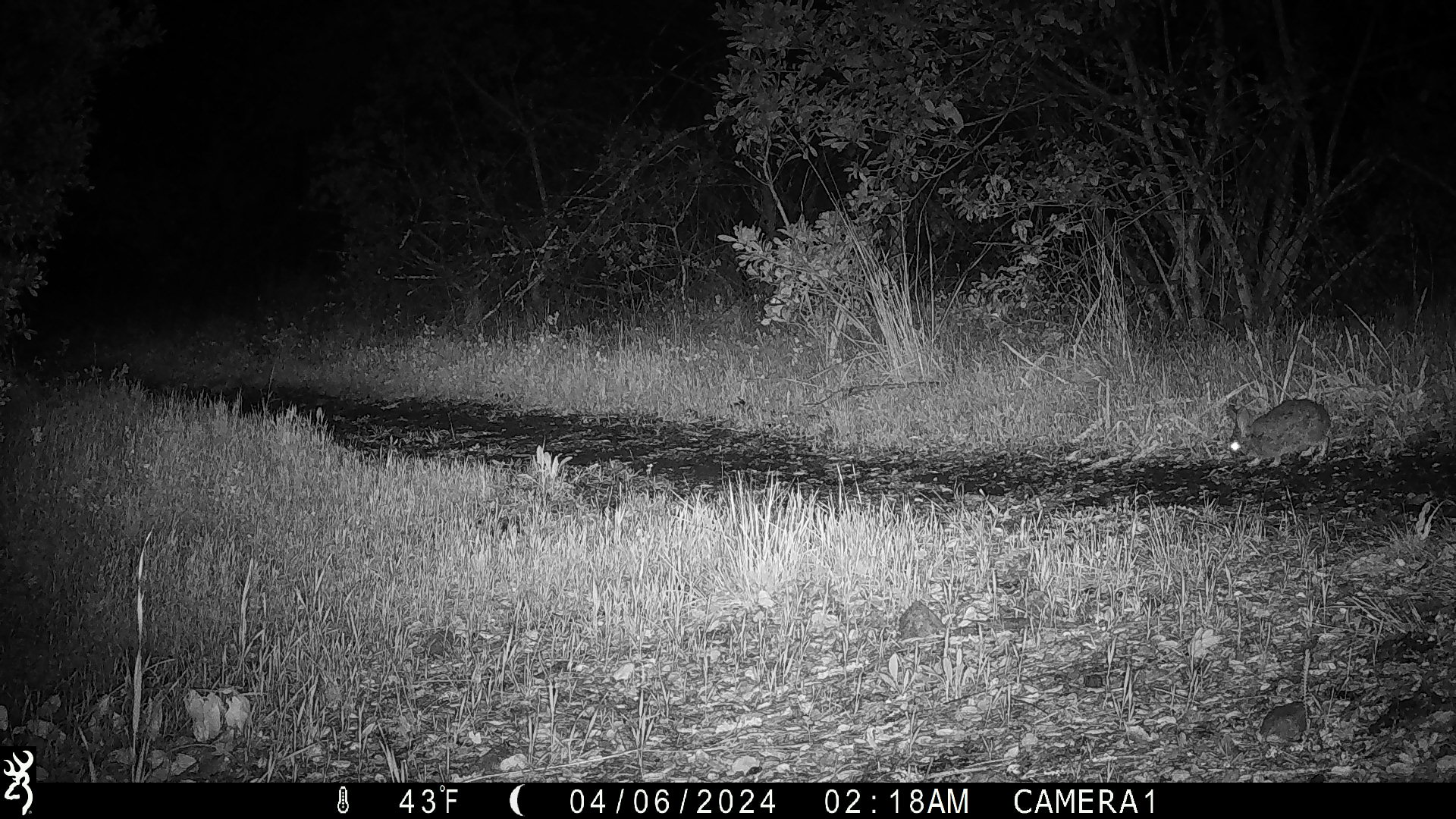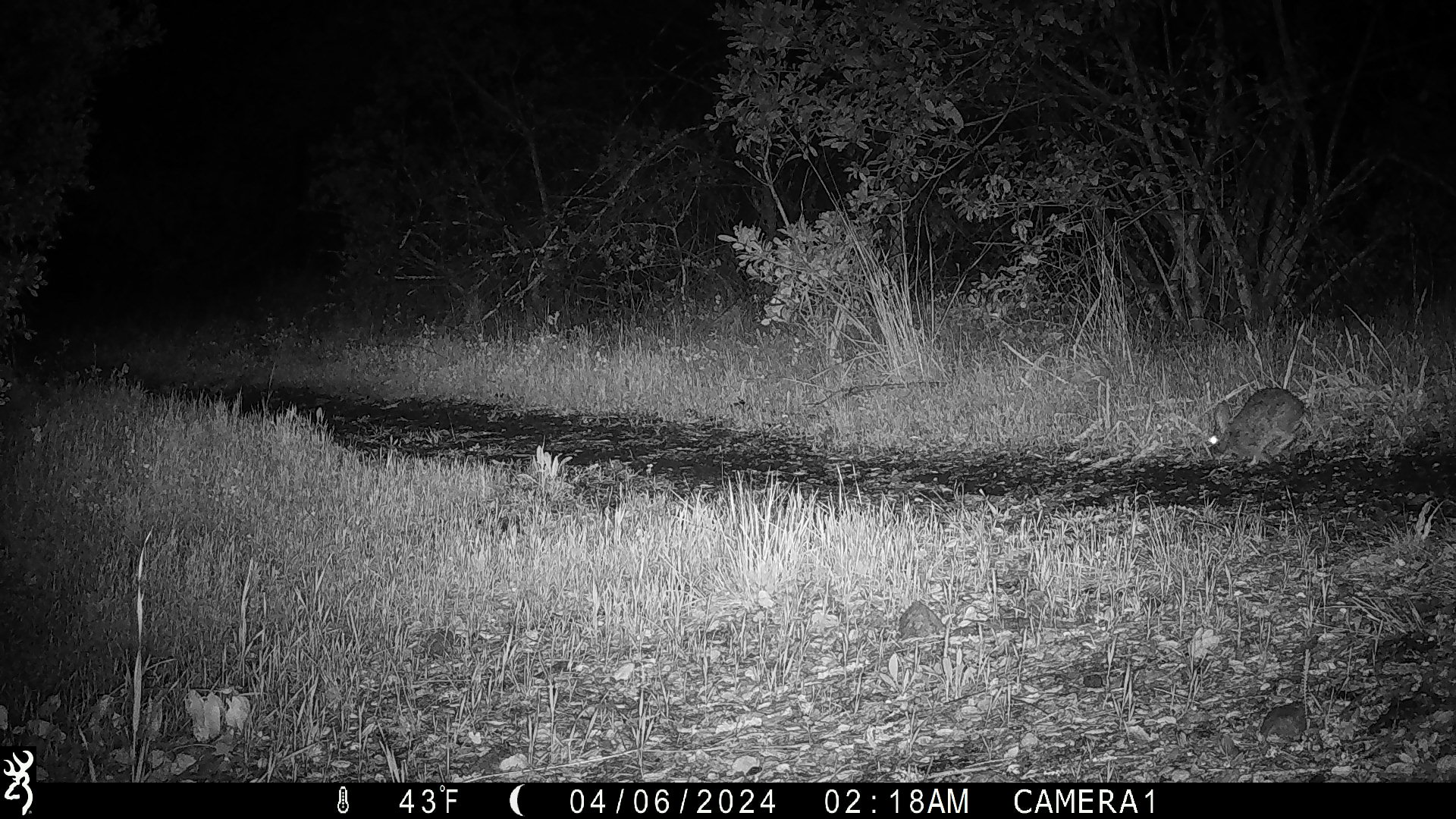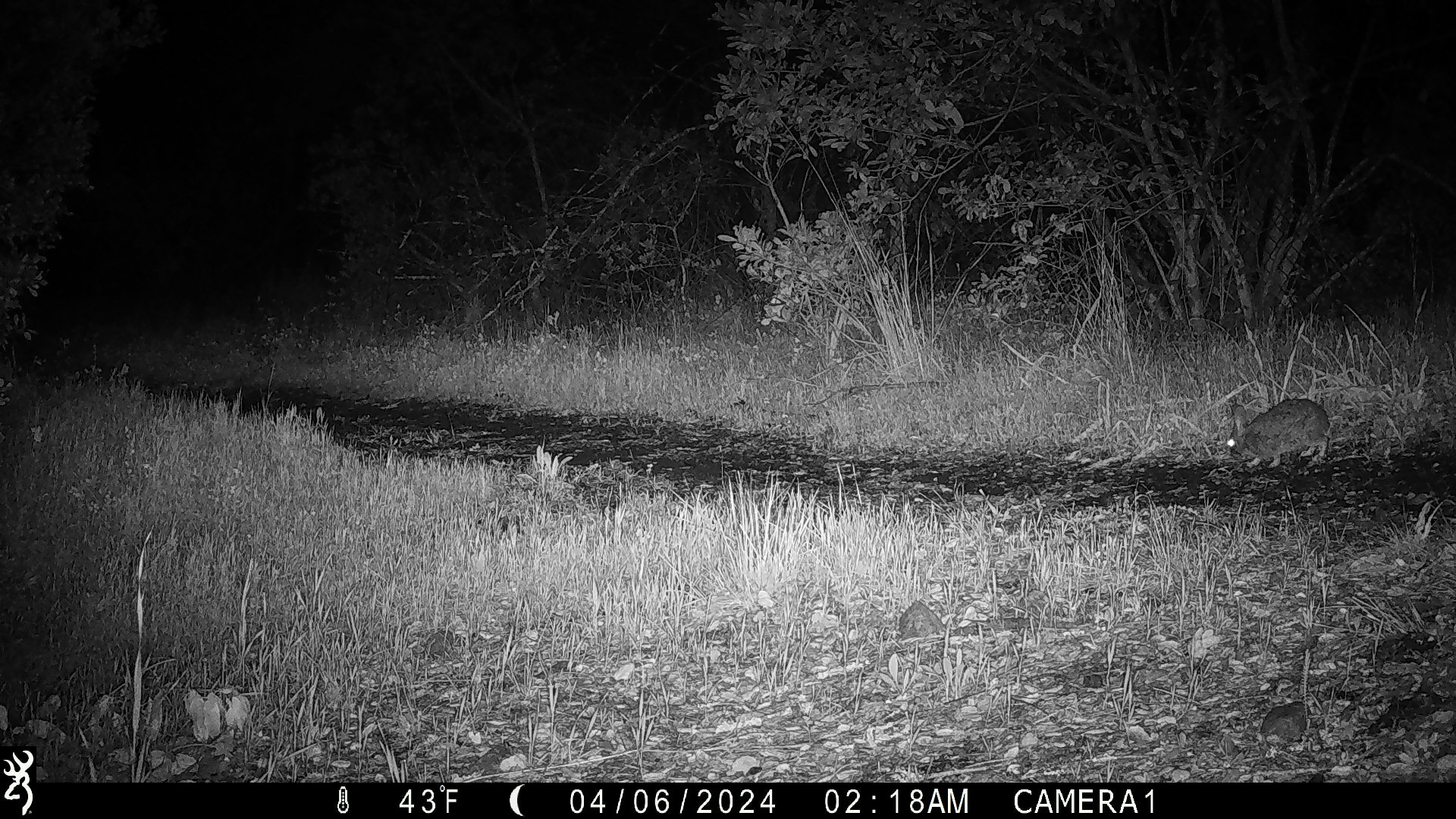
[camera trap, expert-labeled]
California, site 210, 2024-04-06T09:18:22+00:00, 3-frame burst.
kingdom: Animalia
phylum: Chordata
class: Mammalia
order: Lagomorpha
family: Leporidae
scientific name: Leporidae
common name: rabbit